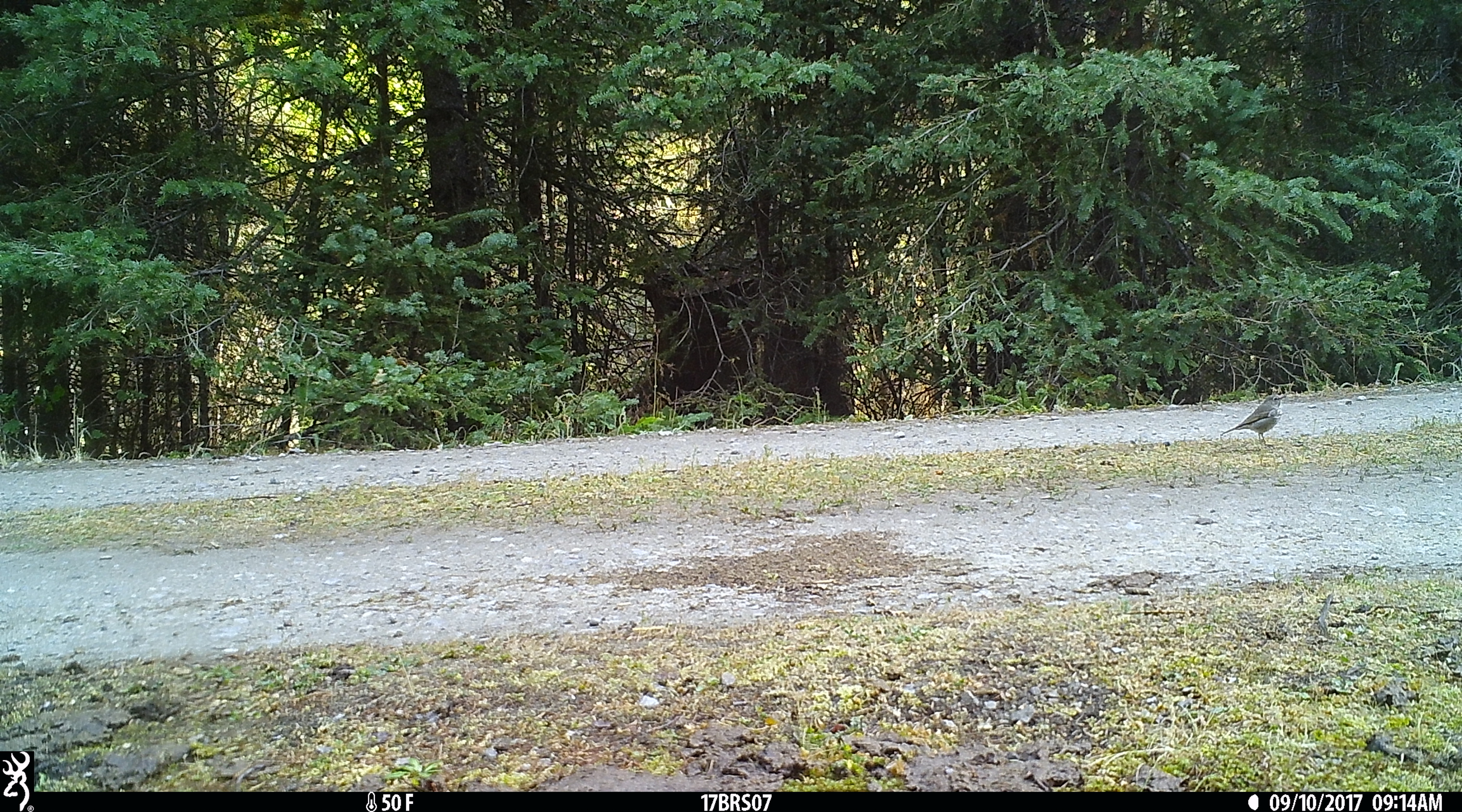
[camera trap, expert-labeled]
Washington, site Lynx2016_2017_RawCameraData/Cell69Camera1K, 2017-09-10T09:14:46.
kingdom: Animalia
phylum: Chordata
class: Aves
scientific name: Aves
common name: birds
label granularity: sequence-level